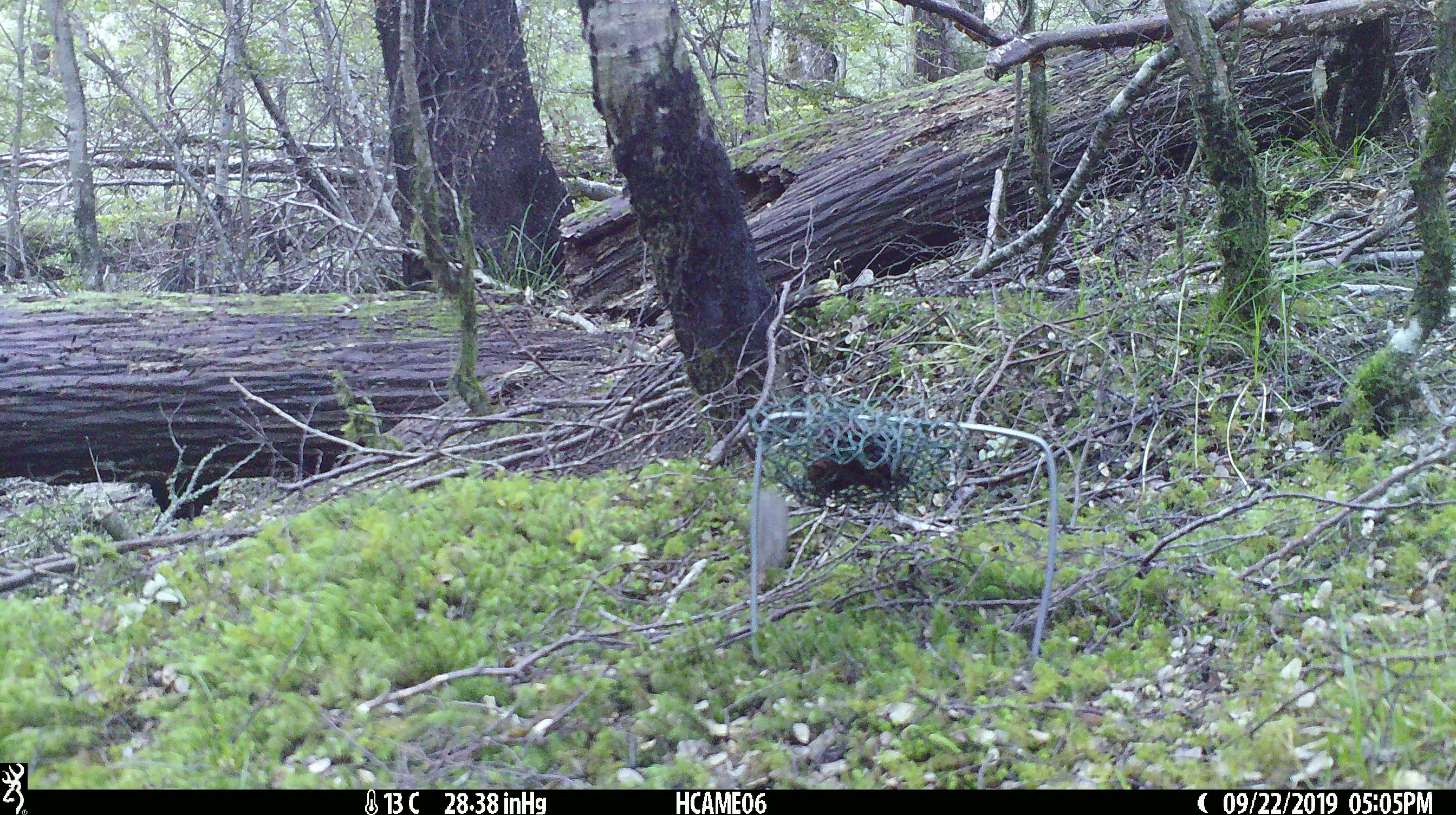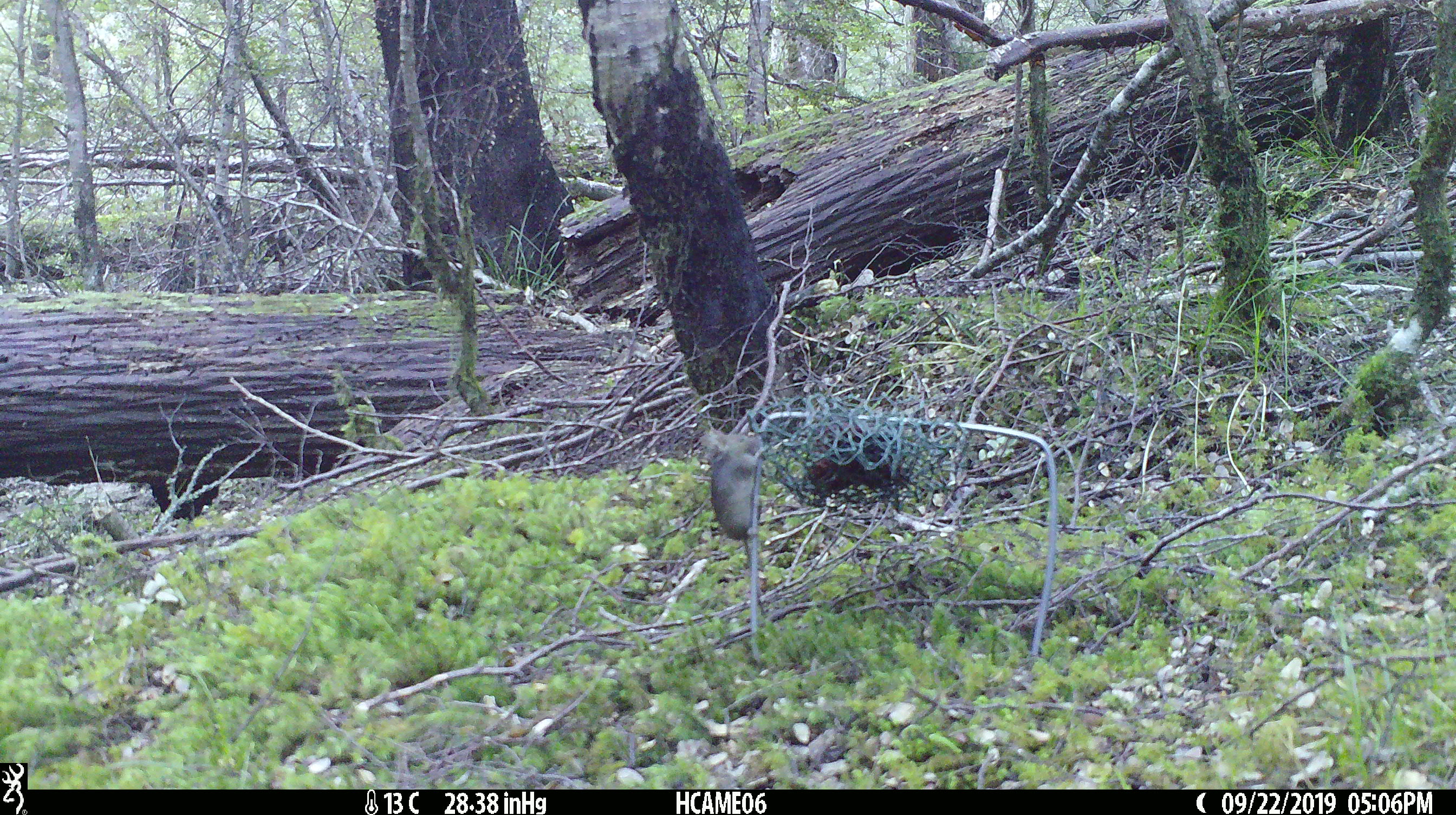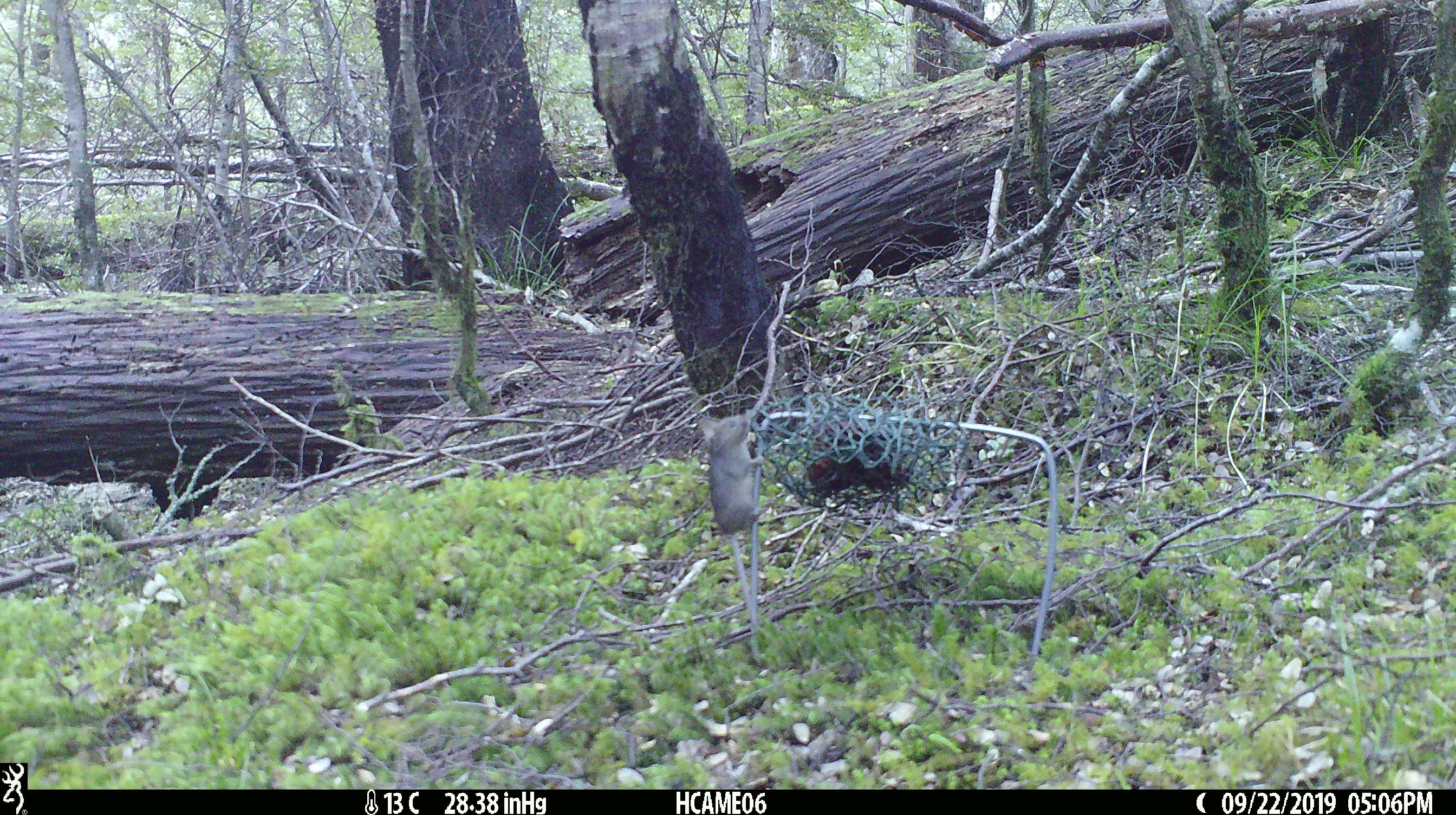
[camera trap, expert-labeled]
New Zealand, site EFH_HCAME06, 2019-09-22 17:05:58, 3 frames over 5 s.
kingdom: Animalia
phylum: Chordata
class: Mammalia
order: Rodentia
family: Muridae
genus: Mus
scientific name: Mus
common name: mouse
Mouse (Mus).